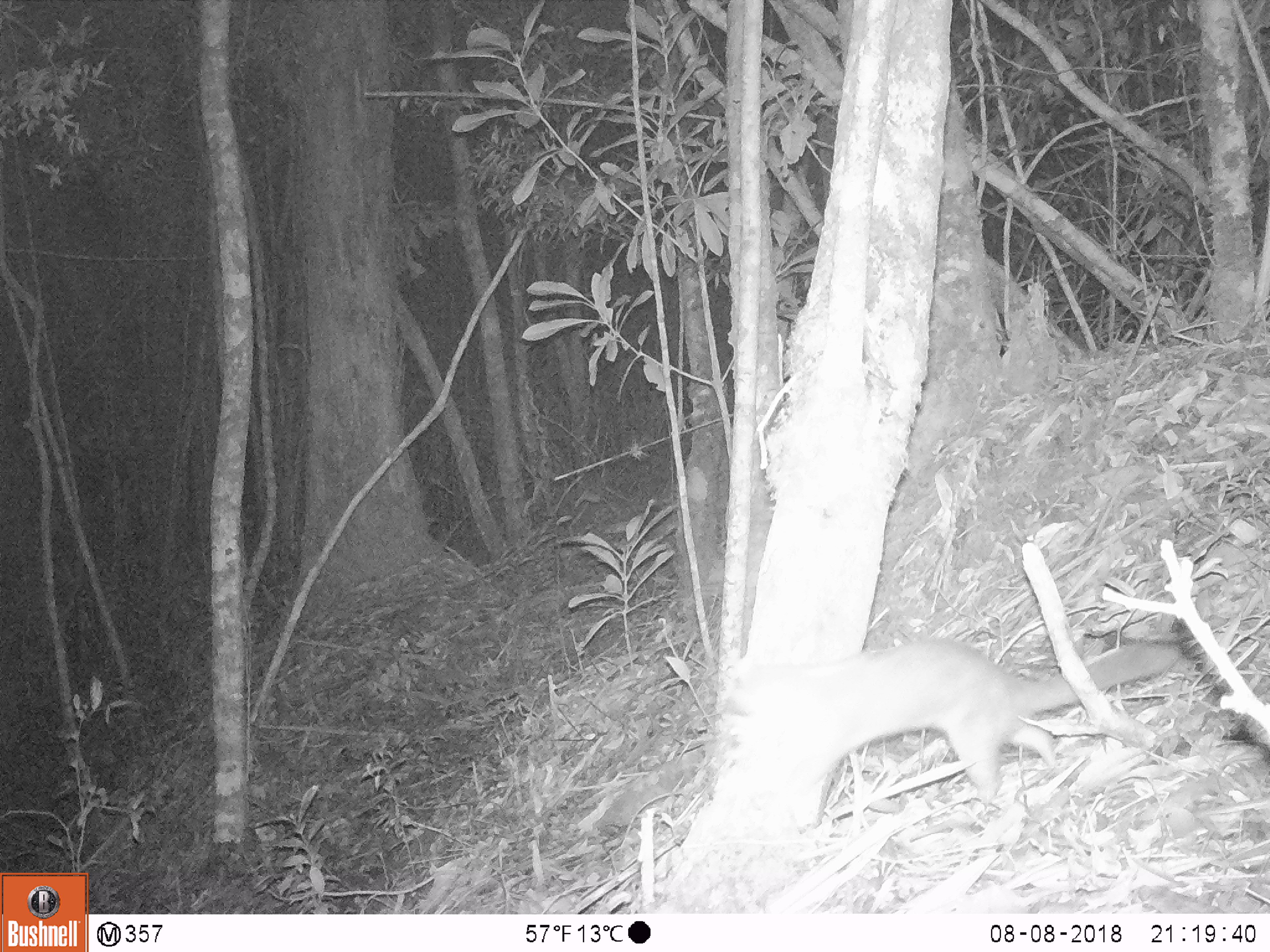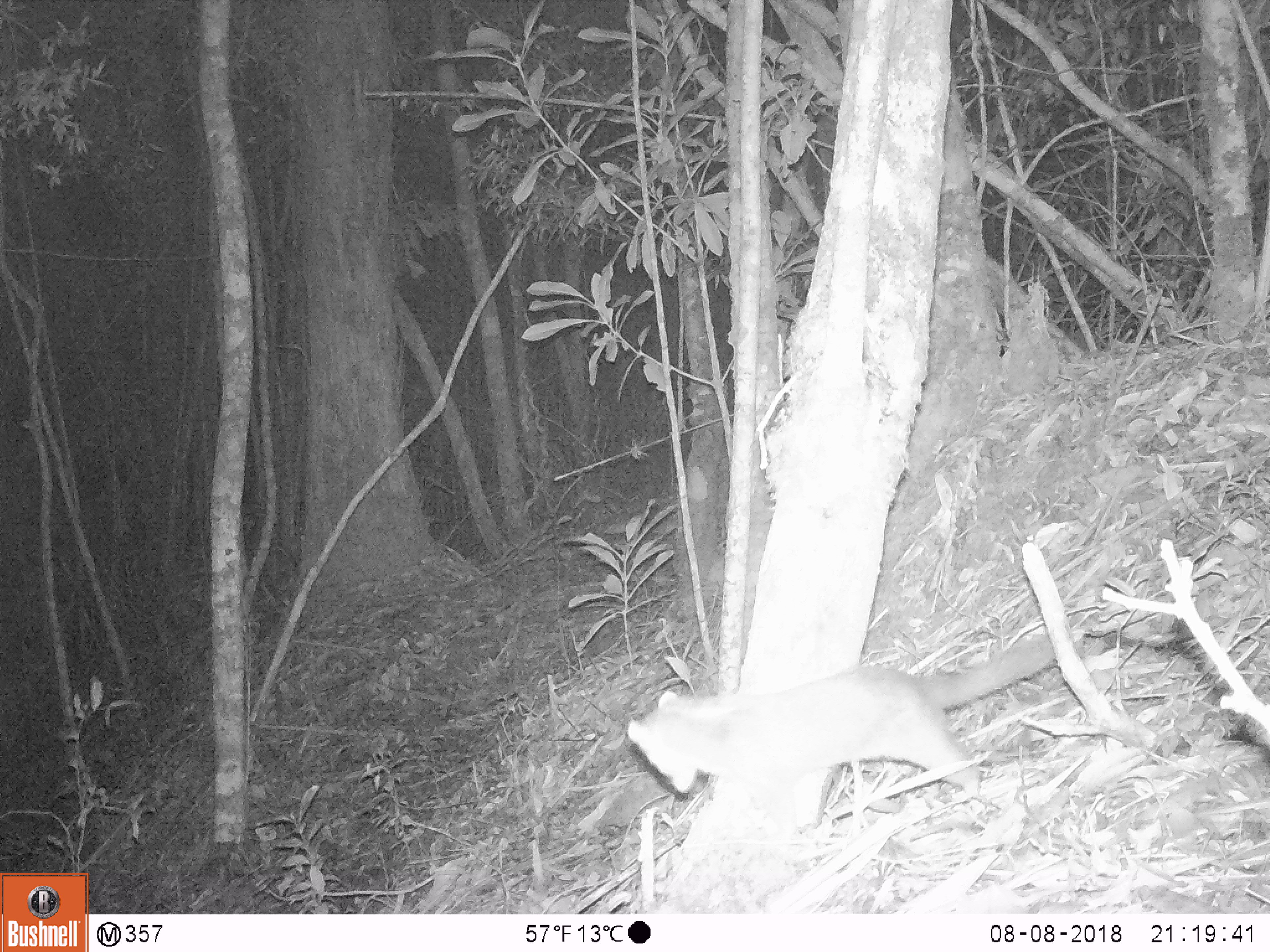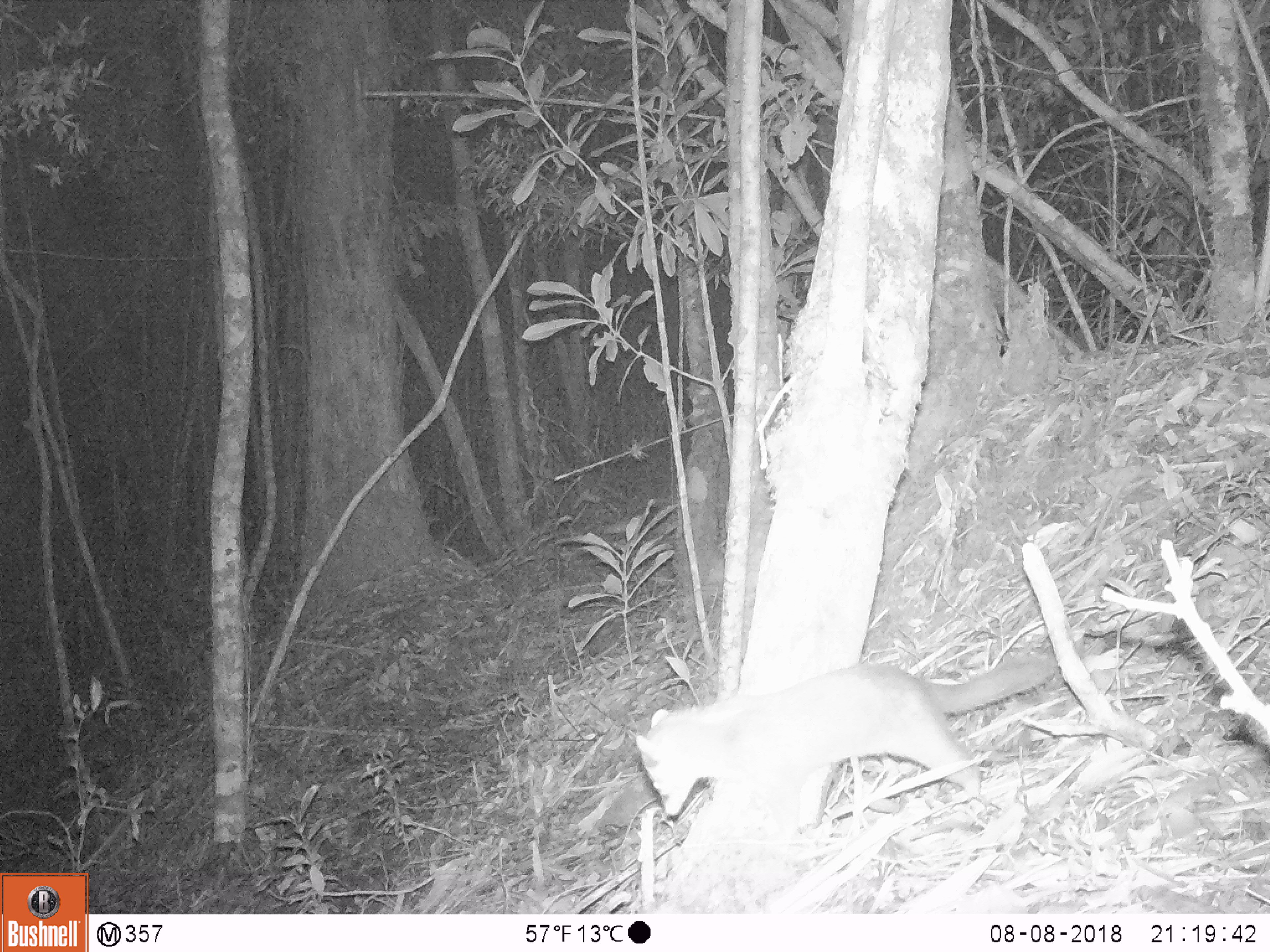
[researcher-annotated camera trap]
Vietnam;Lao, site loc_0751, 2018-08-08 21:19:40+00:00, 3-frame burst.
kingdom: Animalia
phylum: Chordata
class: Mammalia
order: Carnivora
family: Mustelidae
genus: Melogale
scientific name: Melogale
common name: ferret badger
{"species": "ferret badger (Melogale)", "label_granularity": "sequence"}